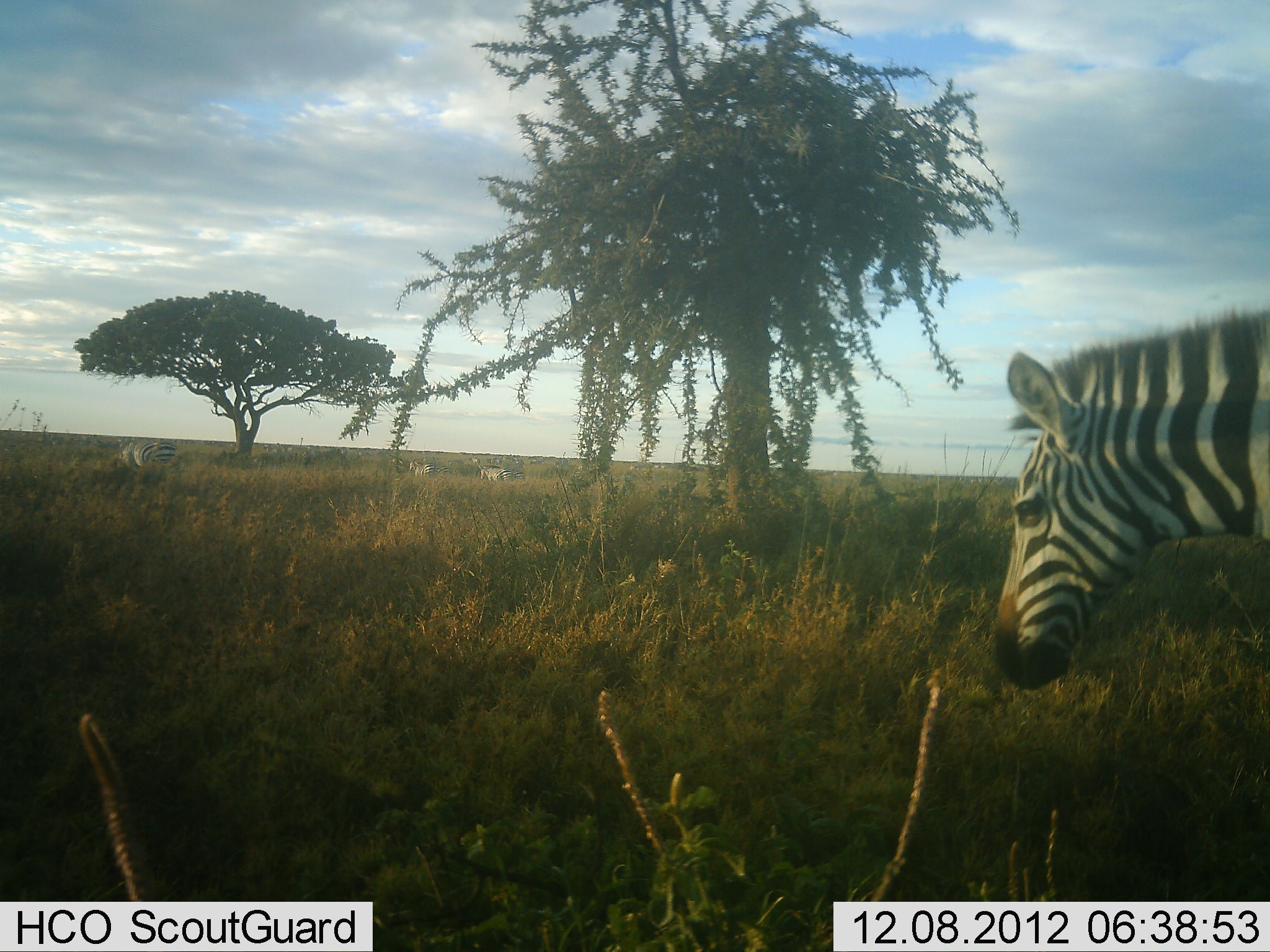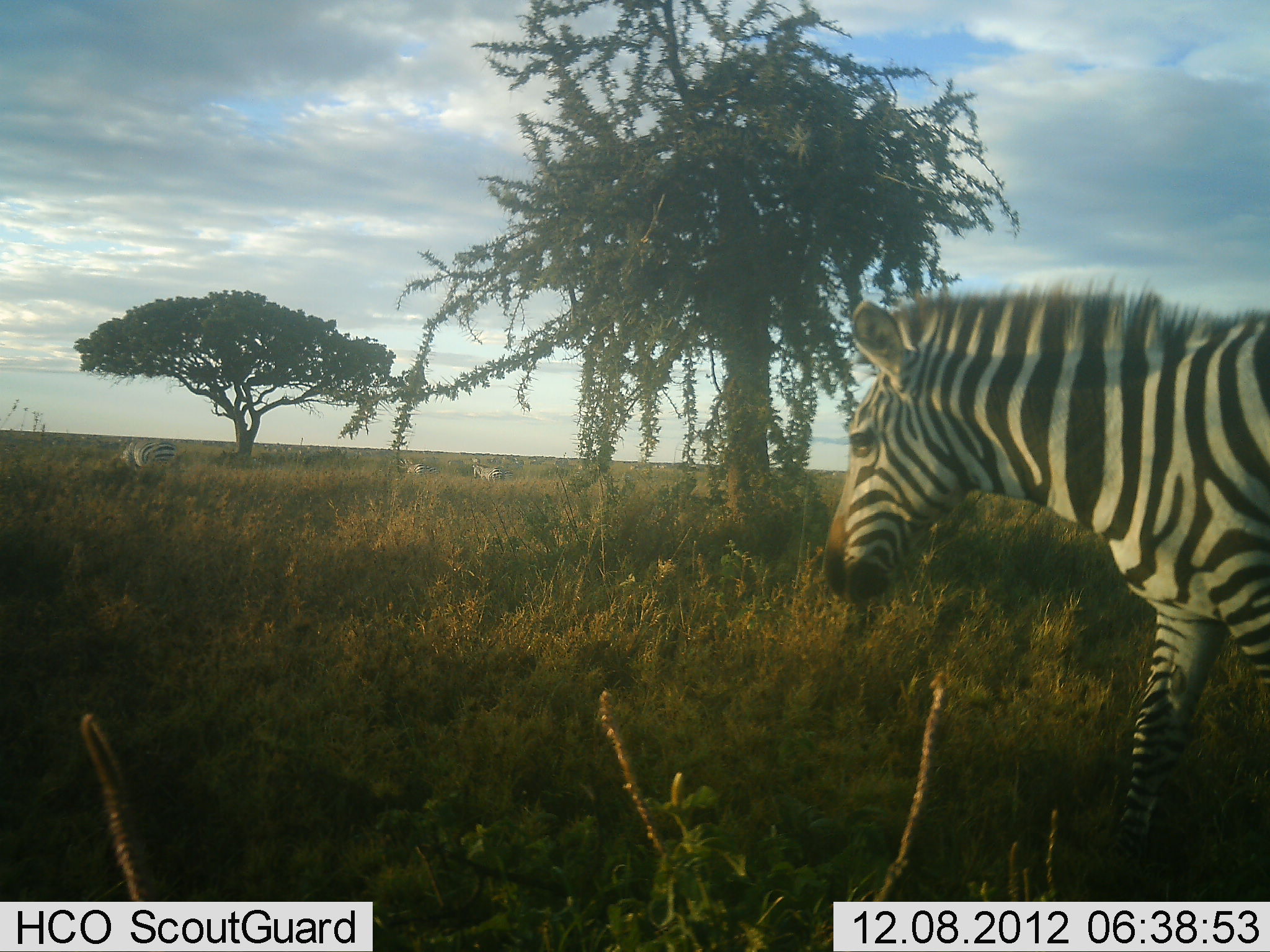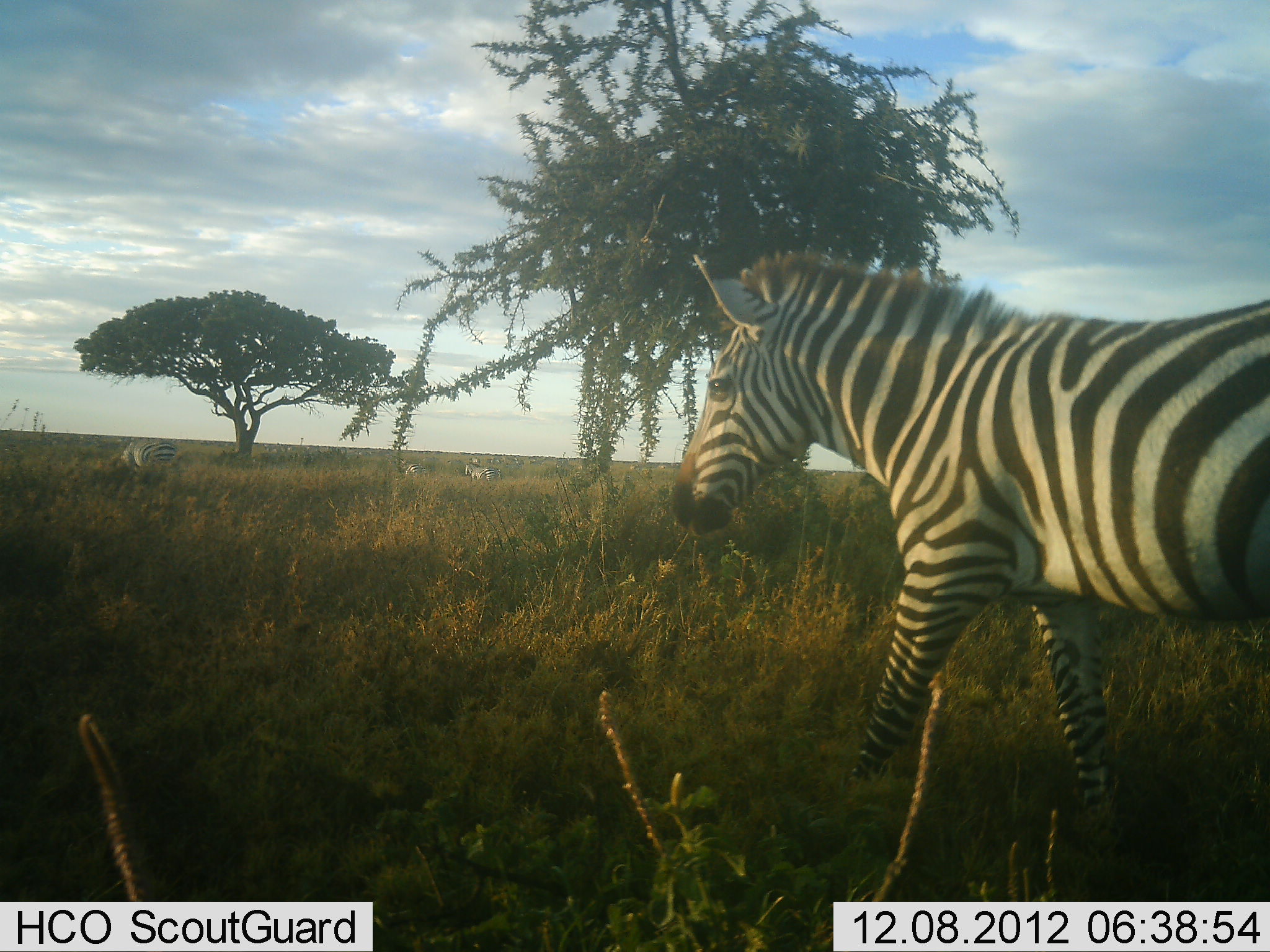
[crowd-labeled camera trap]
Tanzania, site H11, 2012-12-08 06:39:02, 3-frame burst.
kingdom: Animalia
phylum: Chordata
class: Mammalia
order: Perissodactyla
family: Equidae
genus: Equus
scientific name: Equus quagga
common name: plains zebra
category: zebra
Zebra (plains zebra) (Equus quagga), count 4. Behavior (volunteer vote fractions): standing 20%, resting 0%, moving 90%, interacting 0%. Young present (vote fraction): 0%. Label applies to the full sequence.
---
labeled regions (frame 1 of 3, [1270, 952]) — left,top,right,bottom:
animal: 990,311,1270,687; 117,439,177,470; 477,465,513,485; 408,459,435,479; 511,470,527,486; 434,465,450,475; 528,459,543,466; 469,455,480,464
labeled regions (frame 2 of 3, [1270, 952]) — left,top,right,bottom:
animal: 822,285,1270,886; 118,441,178,471; 471,465,504,480; 392,457,414,468; 408,462,426,475; 509,458,525,469; 555,457,570,467; 427,466,441,476; 502,469,513,479; 469,458,481,465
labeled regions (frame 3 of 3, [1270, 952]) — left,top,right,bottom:
animal: 674,246,1270,859; 118,441,179,469; 465,465,496,483; 399,459,426,477; 493,467,503,482; 446,459,462,466; 468,457,482,465; 514,457,525,467; 492,457,505,464